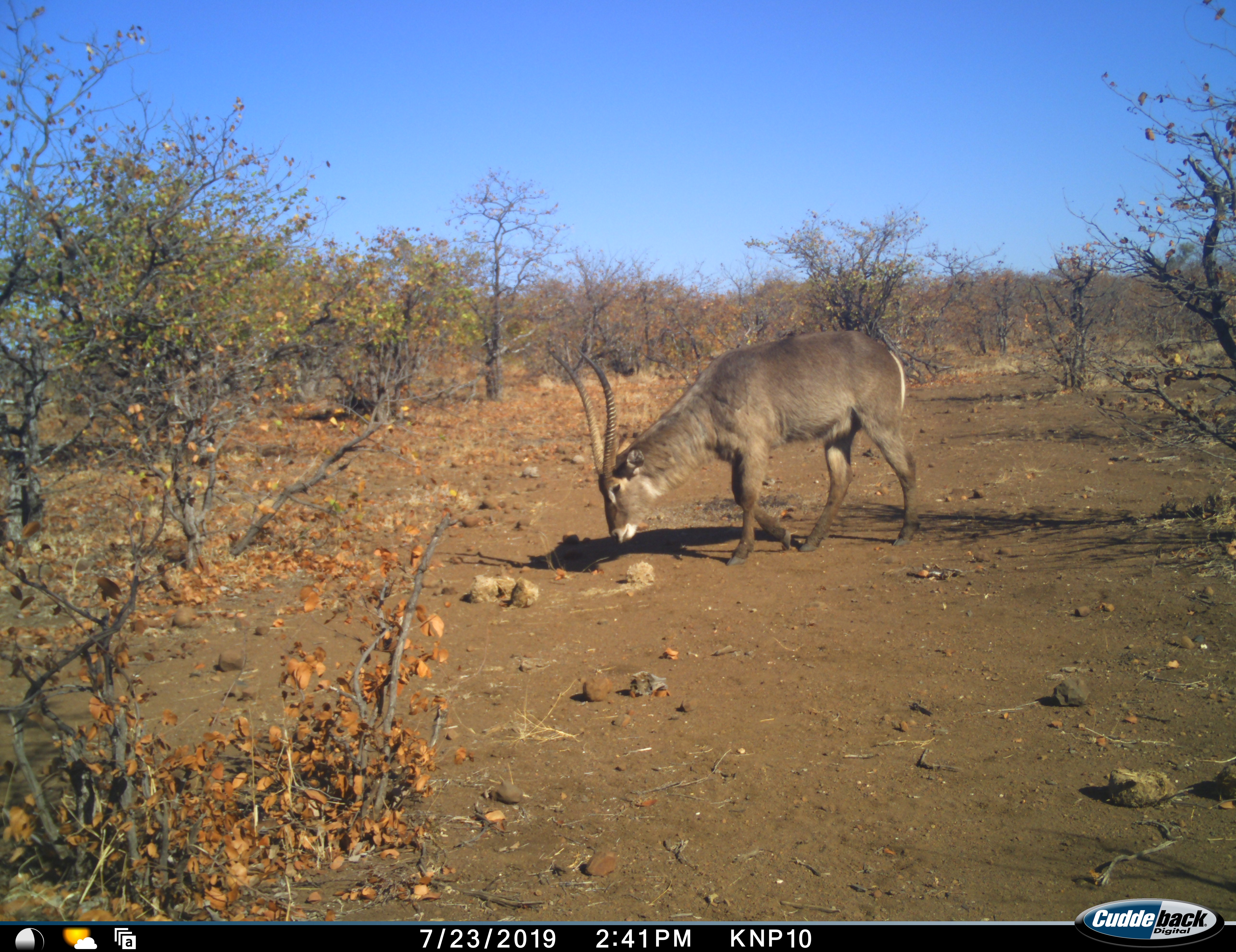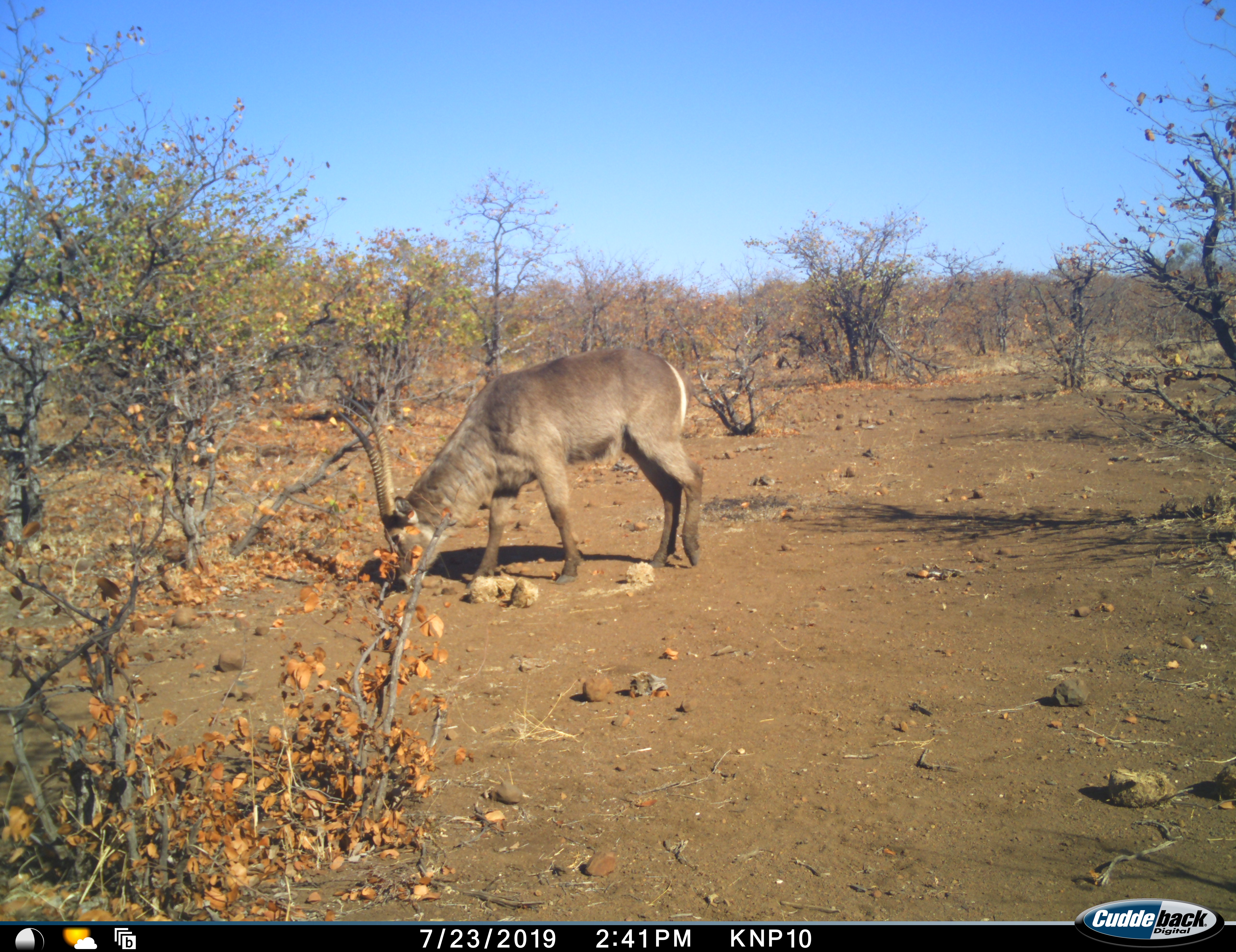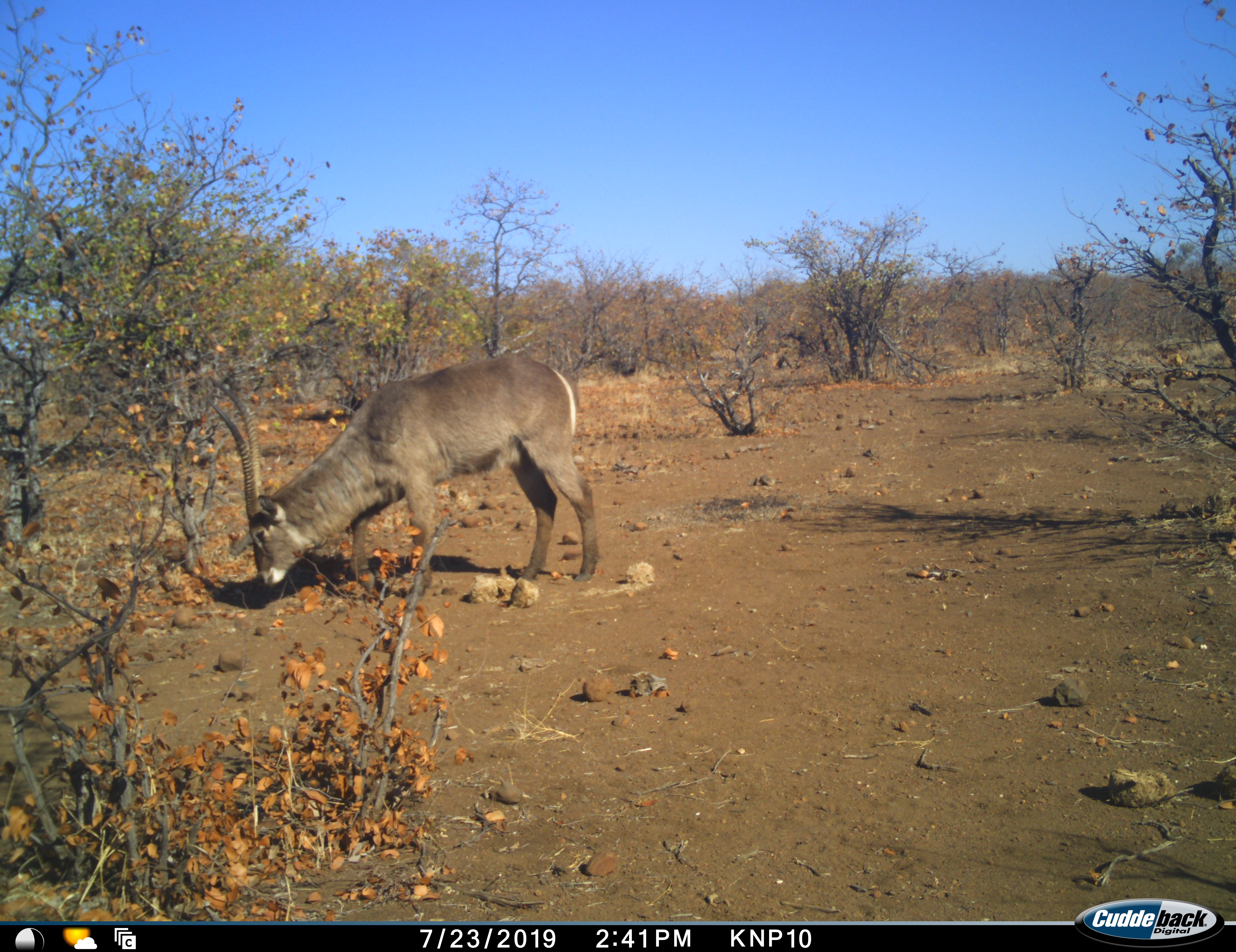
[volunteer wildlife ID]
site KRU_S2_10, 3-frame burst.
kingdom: Animalia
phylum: Chordata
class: Mammalia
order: Artiodactyla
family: Bovidae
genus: Kobus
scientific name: Kobus ellipsiprymnus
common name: waterbuck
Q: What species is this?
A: Waterbuck (Kobus ellipsiprymnus).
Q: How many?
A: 1.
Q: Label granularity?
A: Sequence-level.